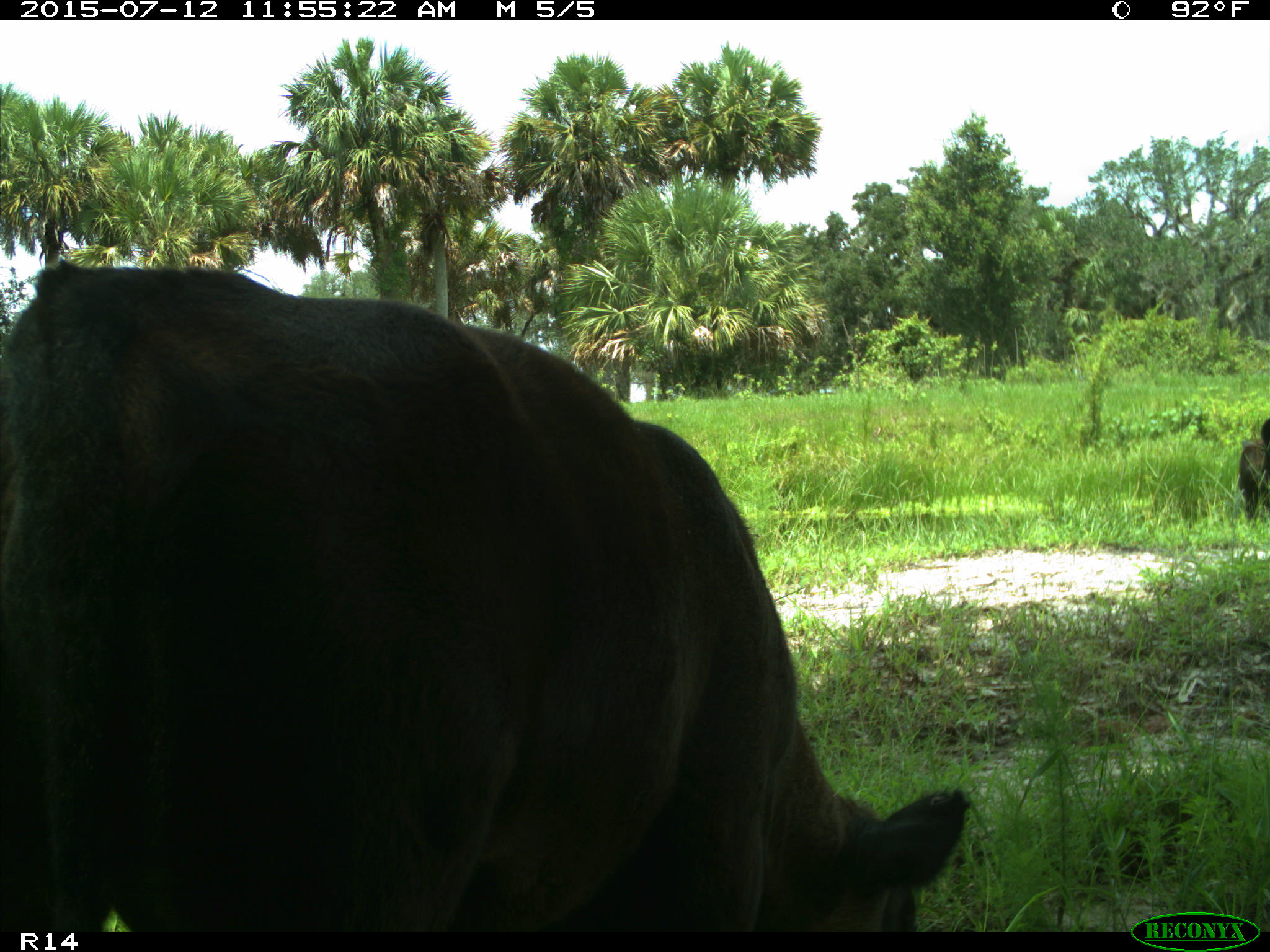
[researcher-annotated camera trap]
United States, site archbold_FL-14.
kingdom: Animalia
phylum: Chordata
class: Mammalia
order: Artiodactyla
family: Bovidae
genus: Bos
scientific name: Bos taurus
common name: domestic cow